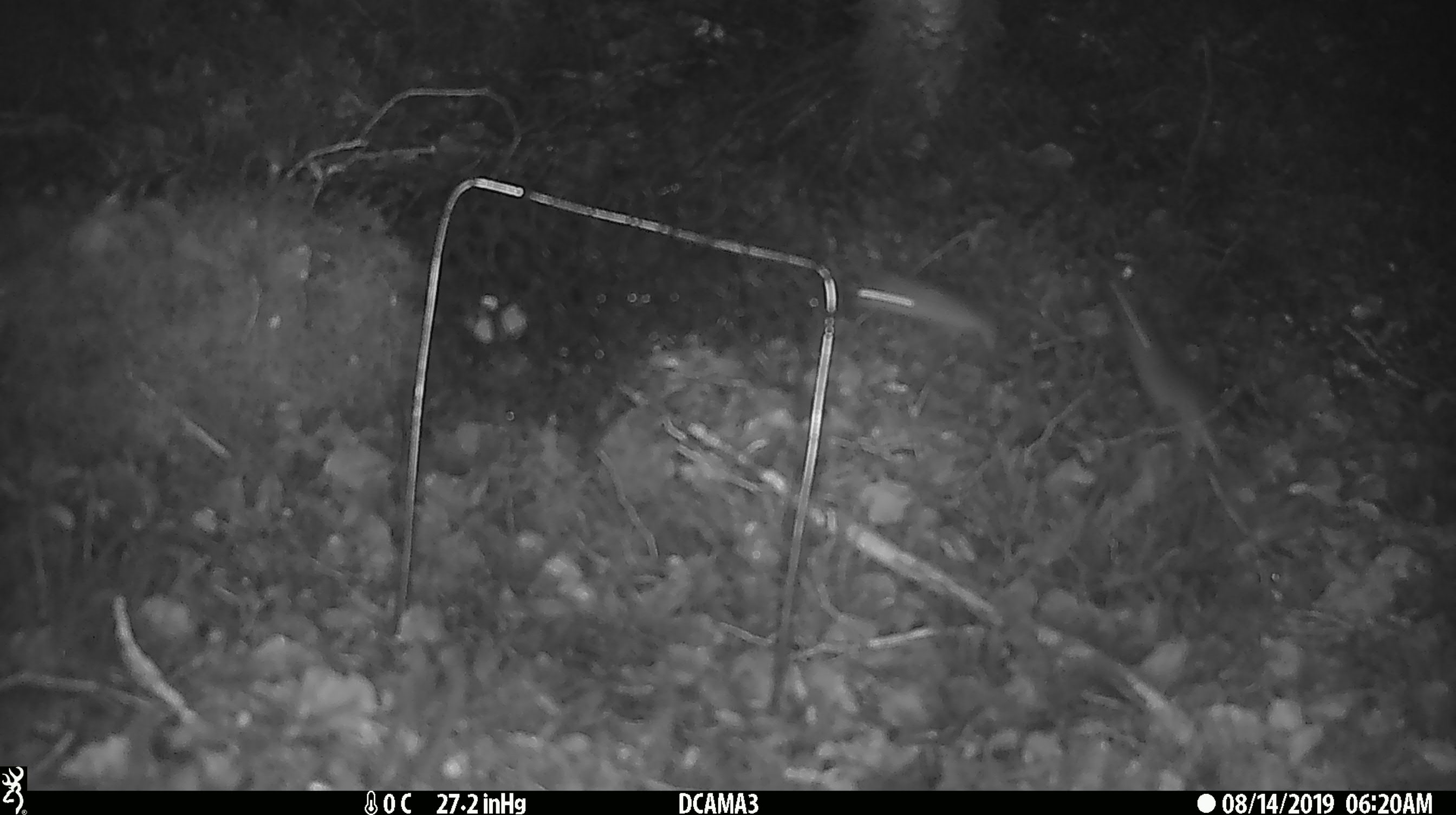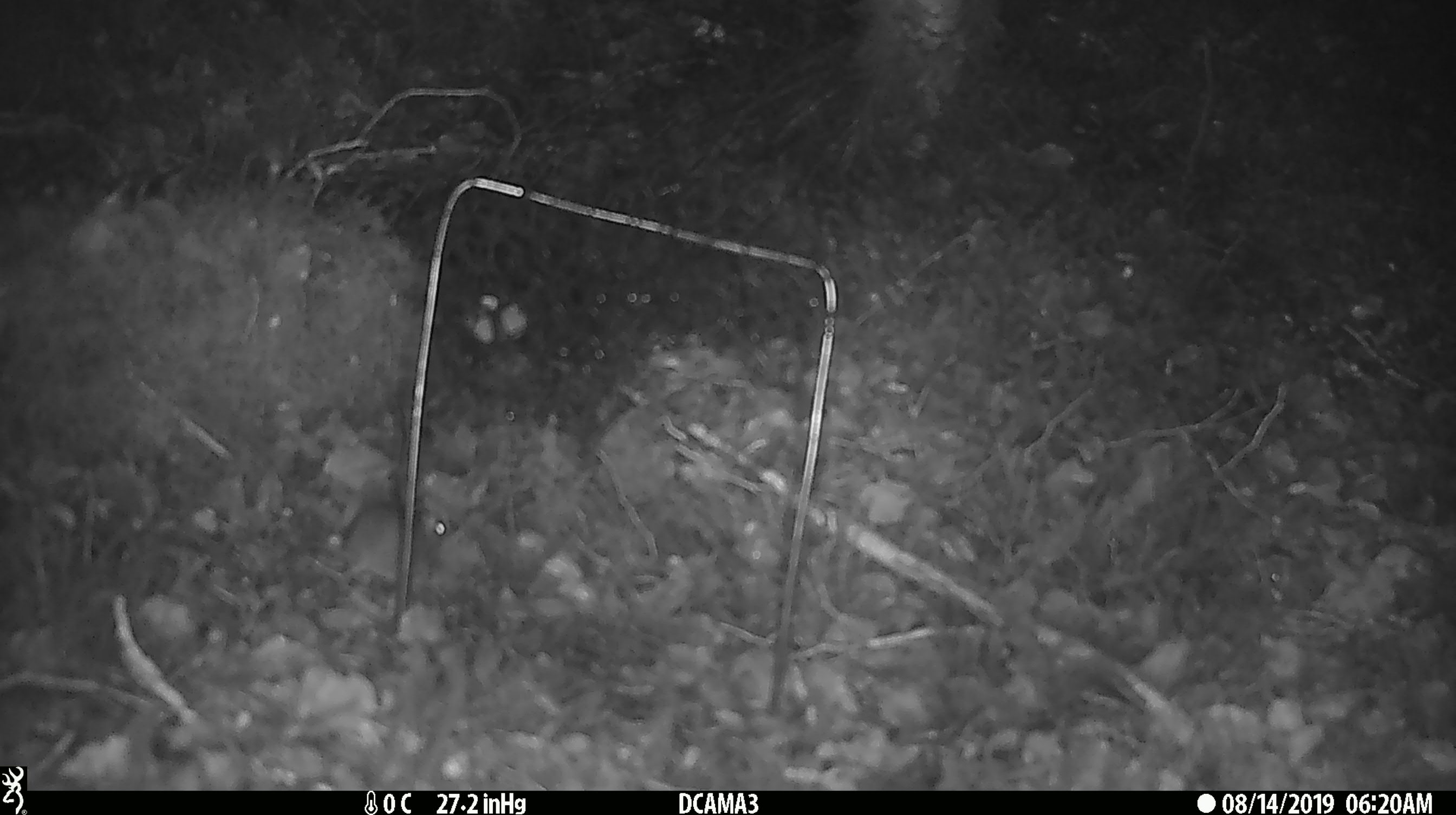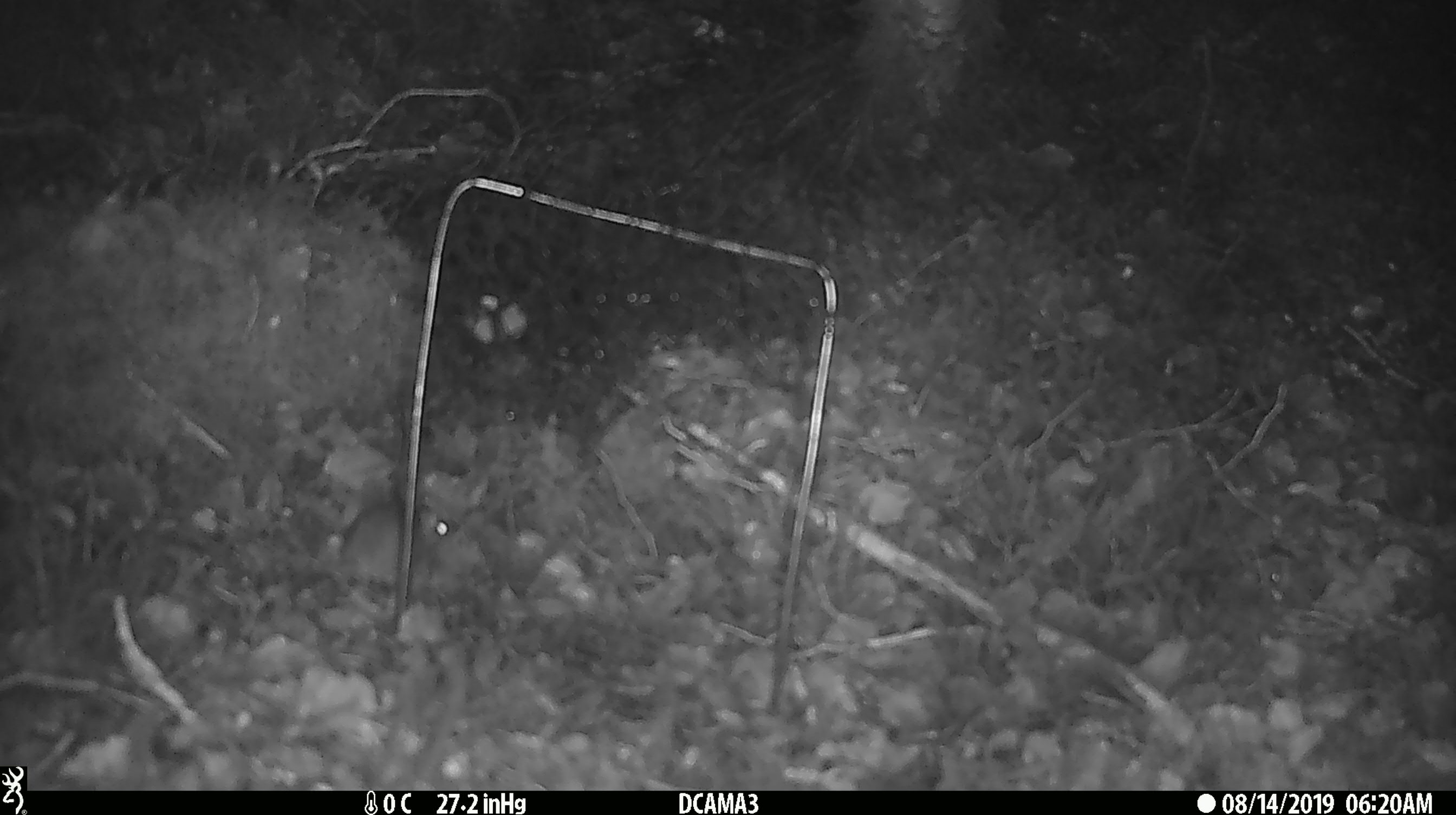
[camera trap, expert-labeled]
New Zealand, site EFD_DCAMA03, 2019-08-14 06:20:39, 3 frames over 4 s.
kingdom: Animalia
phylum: Chordata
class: Mammalia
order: Rodentia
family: Muridae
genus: Mus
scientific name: Mus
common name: mouse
Mouse (Mus).